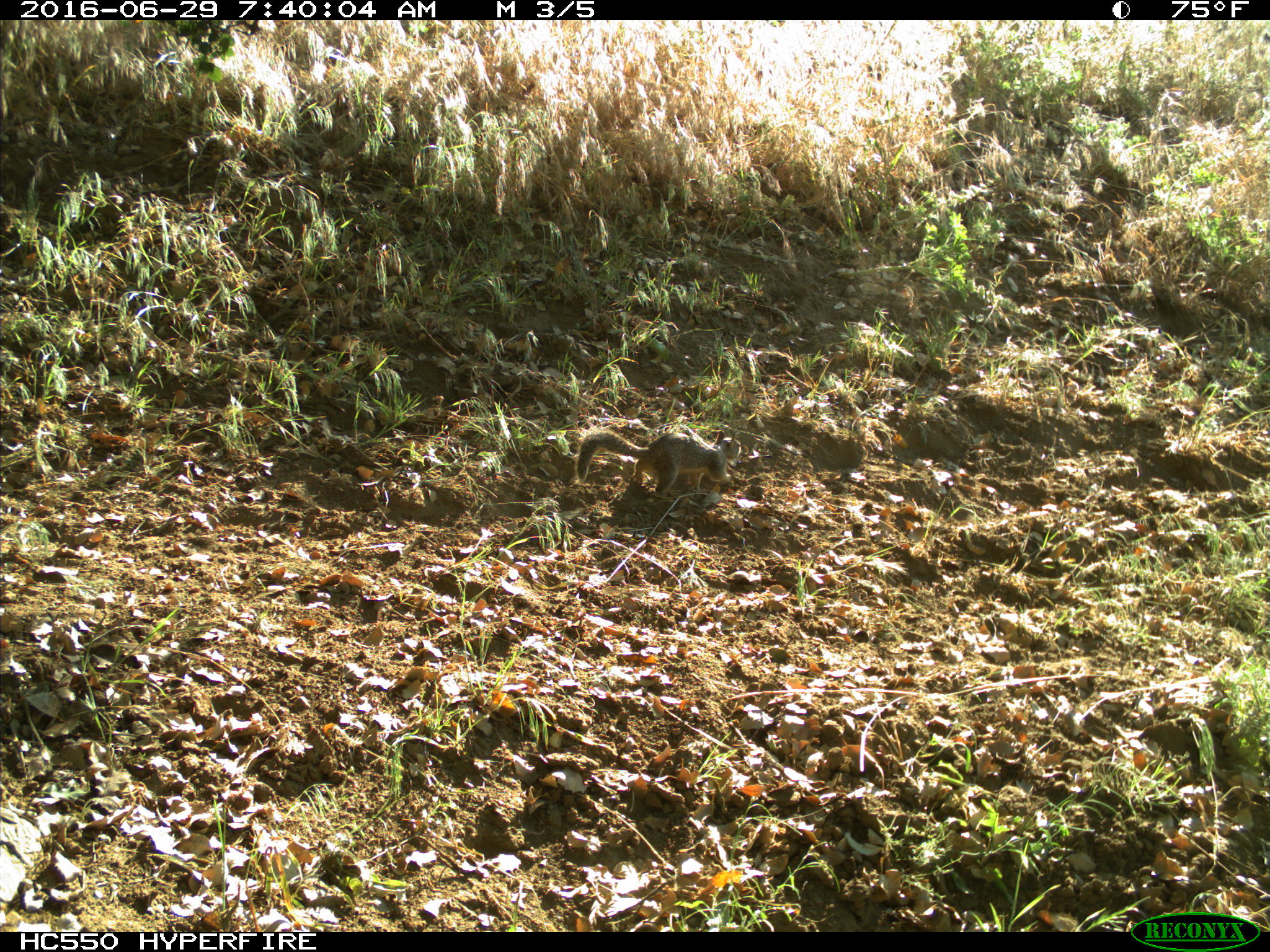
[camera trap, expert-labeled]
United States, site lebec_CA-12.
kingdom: Animalia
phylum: Chordata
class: Mammalia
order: Rodentia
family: Sciuridae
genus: Otospermophilus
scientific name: Otospermophilus beecheyi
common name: california ground squirrel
Otospermophilus beecheyi (california ground squirrel).